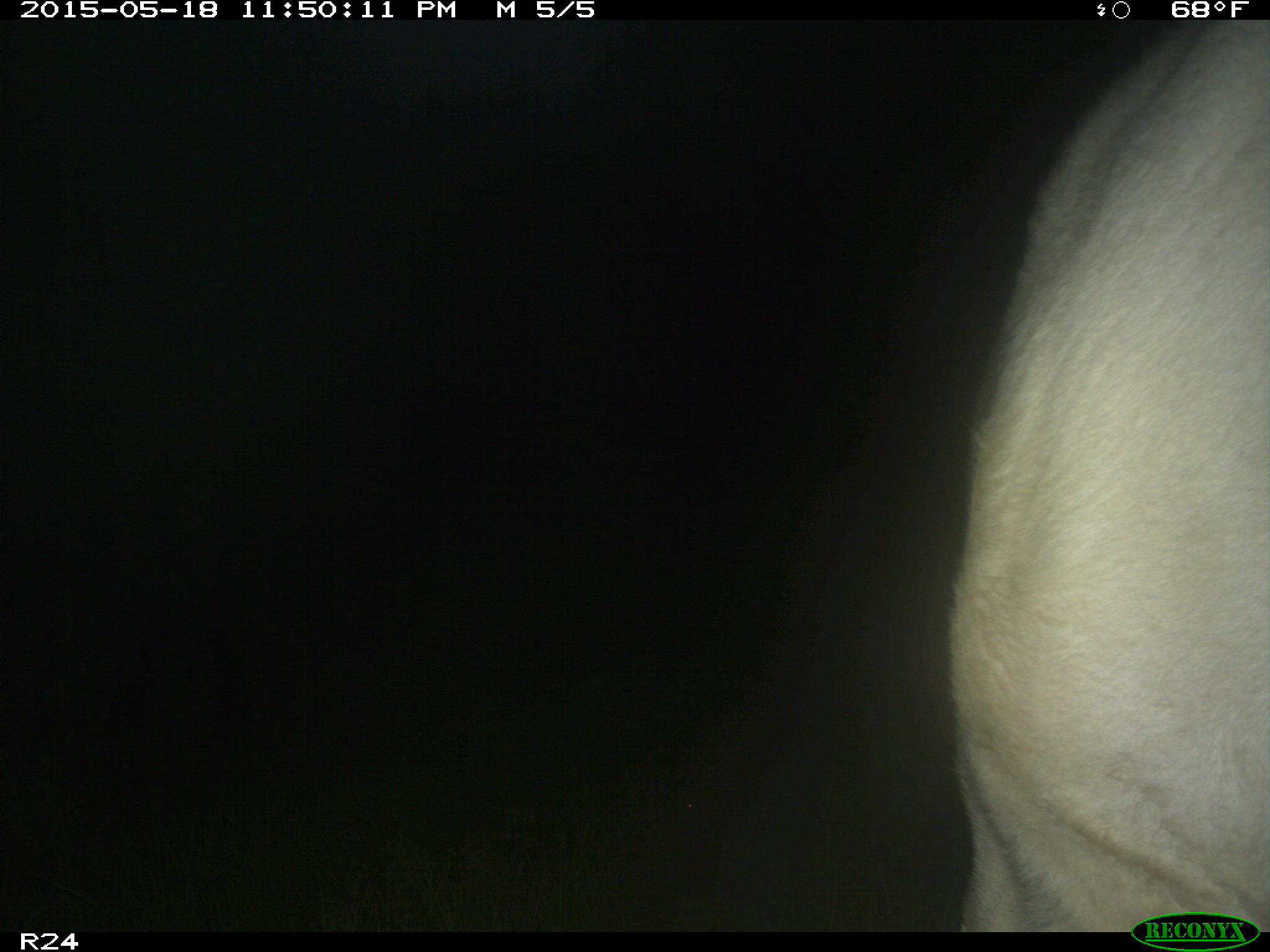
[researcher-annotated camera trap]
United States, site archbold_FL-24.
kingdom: Animalia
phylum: Chordata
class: Mammalia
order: Artiodactyla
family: Bovidae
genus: Bos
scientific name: Bos taurus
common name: domestic cow